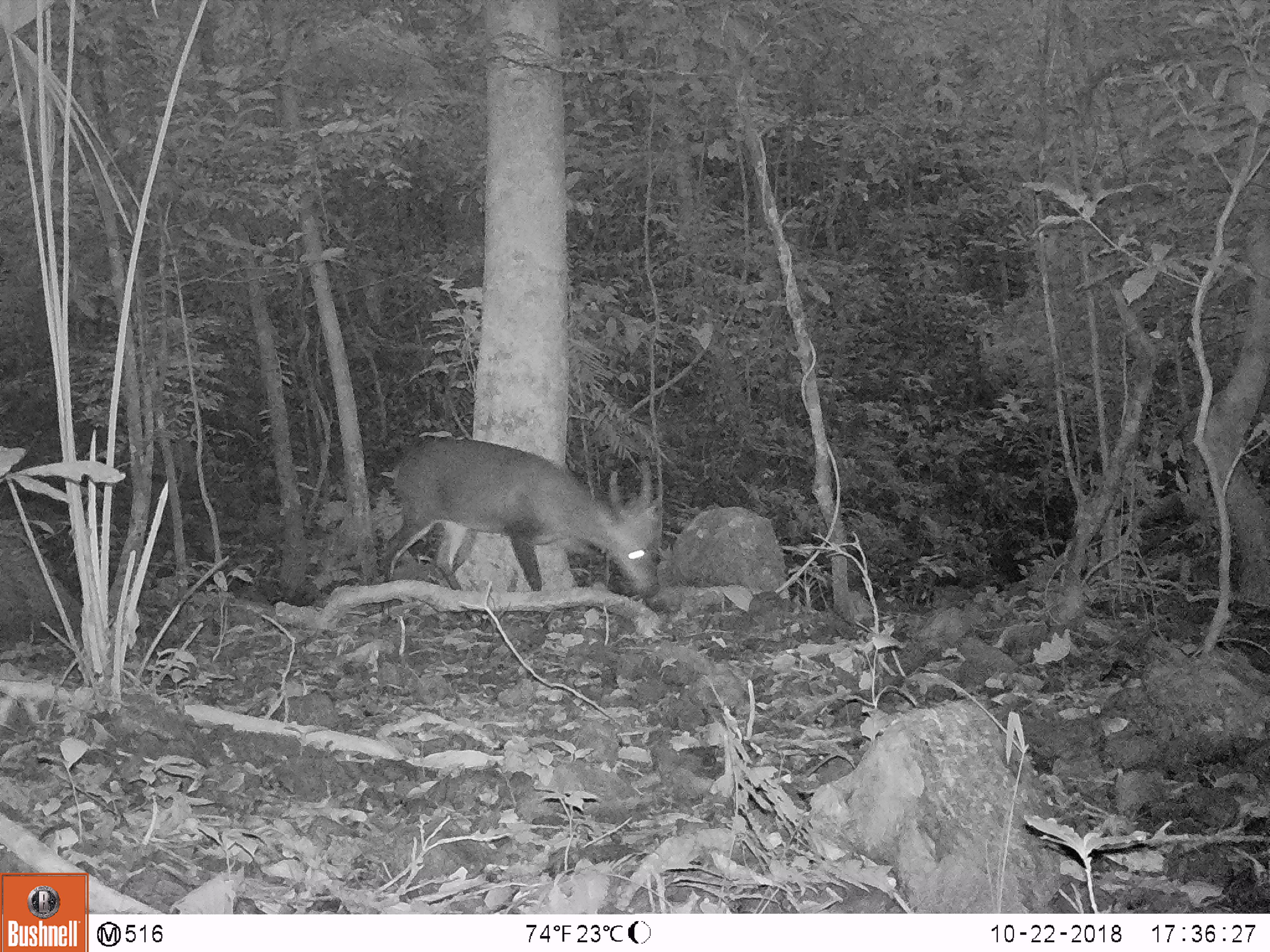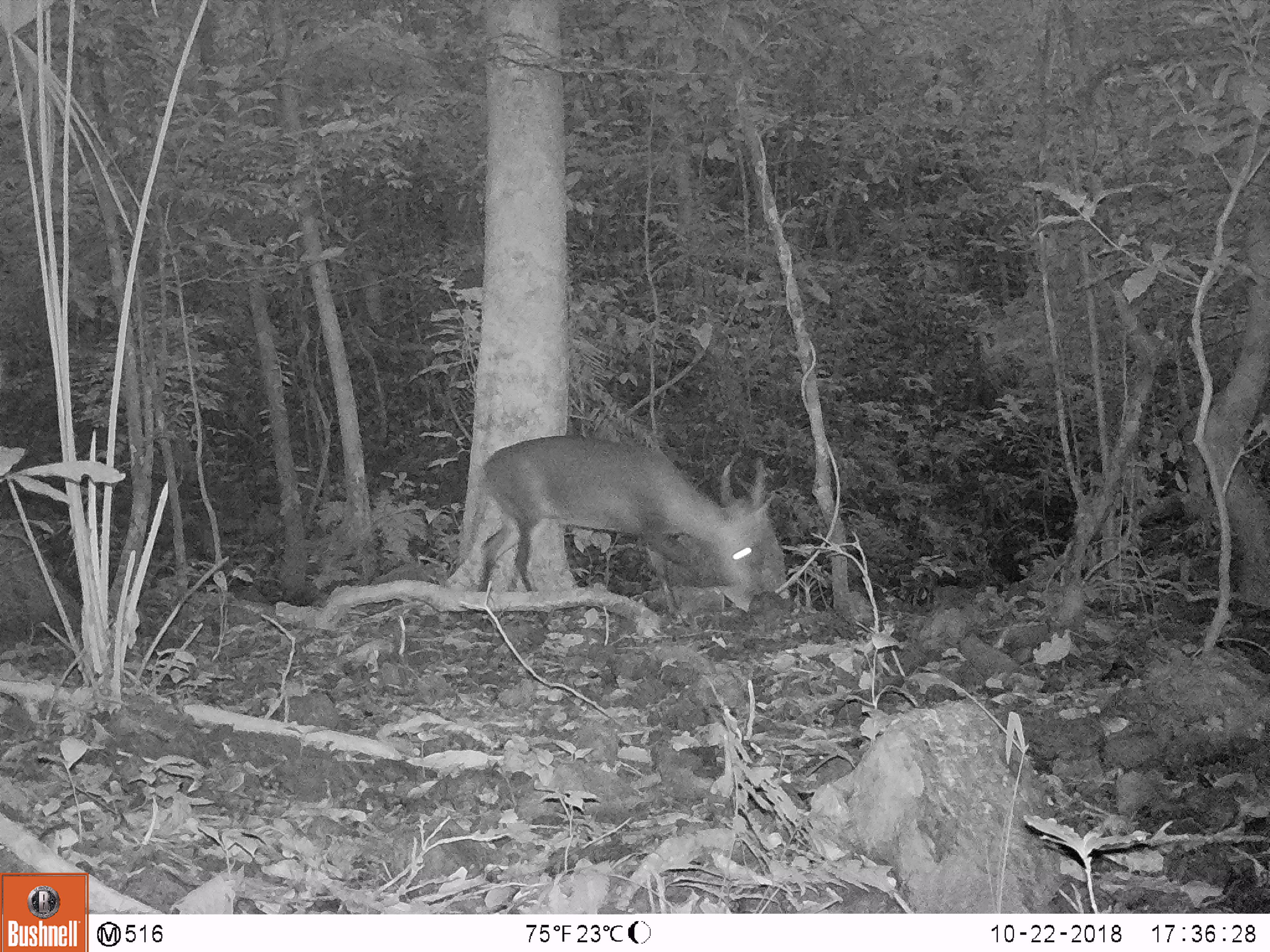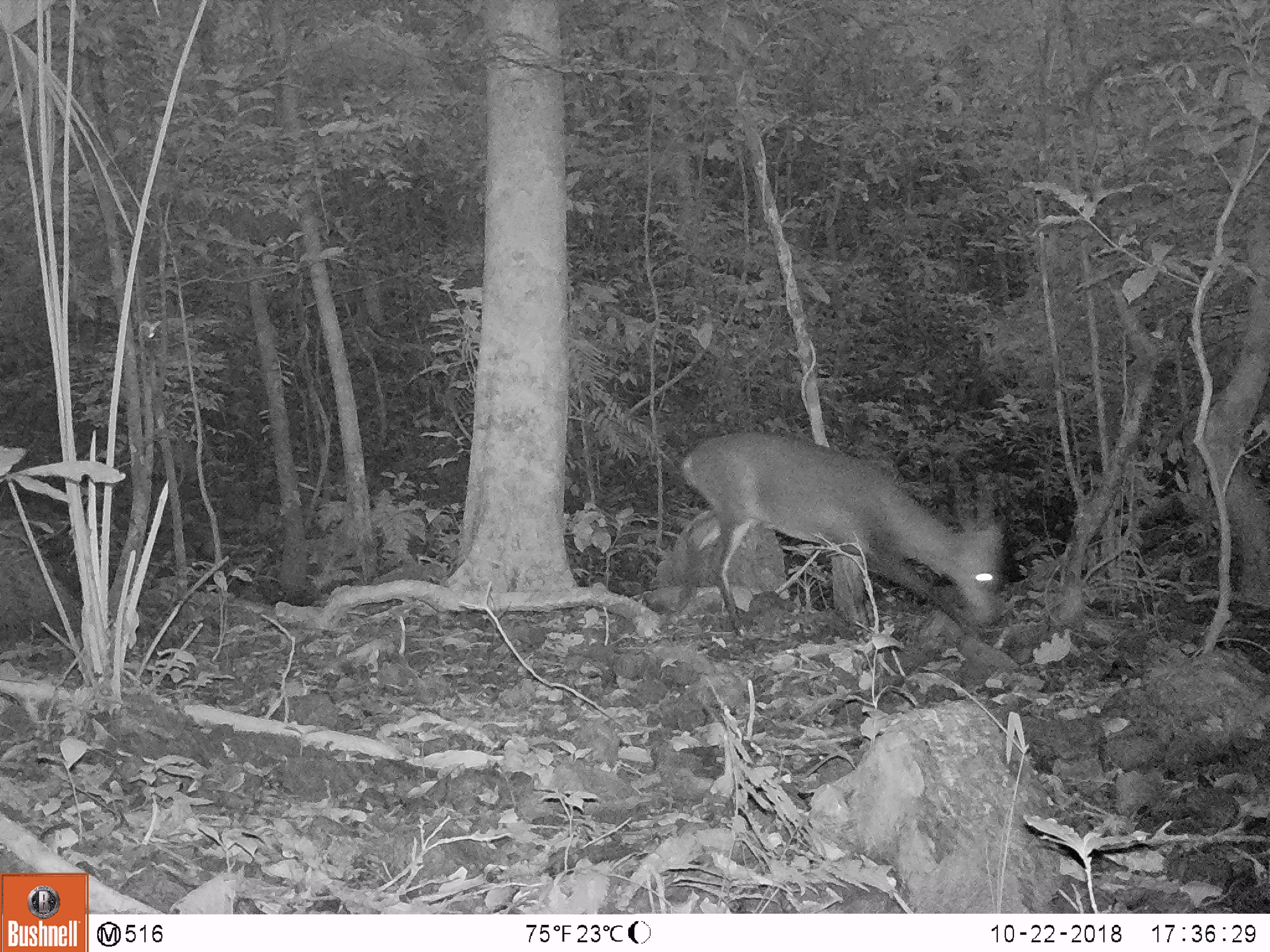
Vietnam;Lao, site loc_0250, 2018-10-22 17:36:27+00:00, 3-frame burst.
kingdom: Animalia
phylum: Chordata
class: Mammalia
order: Artiodactyla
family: Cervidae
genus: Muntiacus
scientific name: Muntiacus vuquangensis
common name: large-antlered muntjac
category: large antlered muntjac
Large antlered muntjac (large-antlered muntjac) (Muntiacus vuquangensis). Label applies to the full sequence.